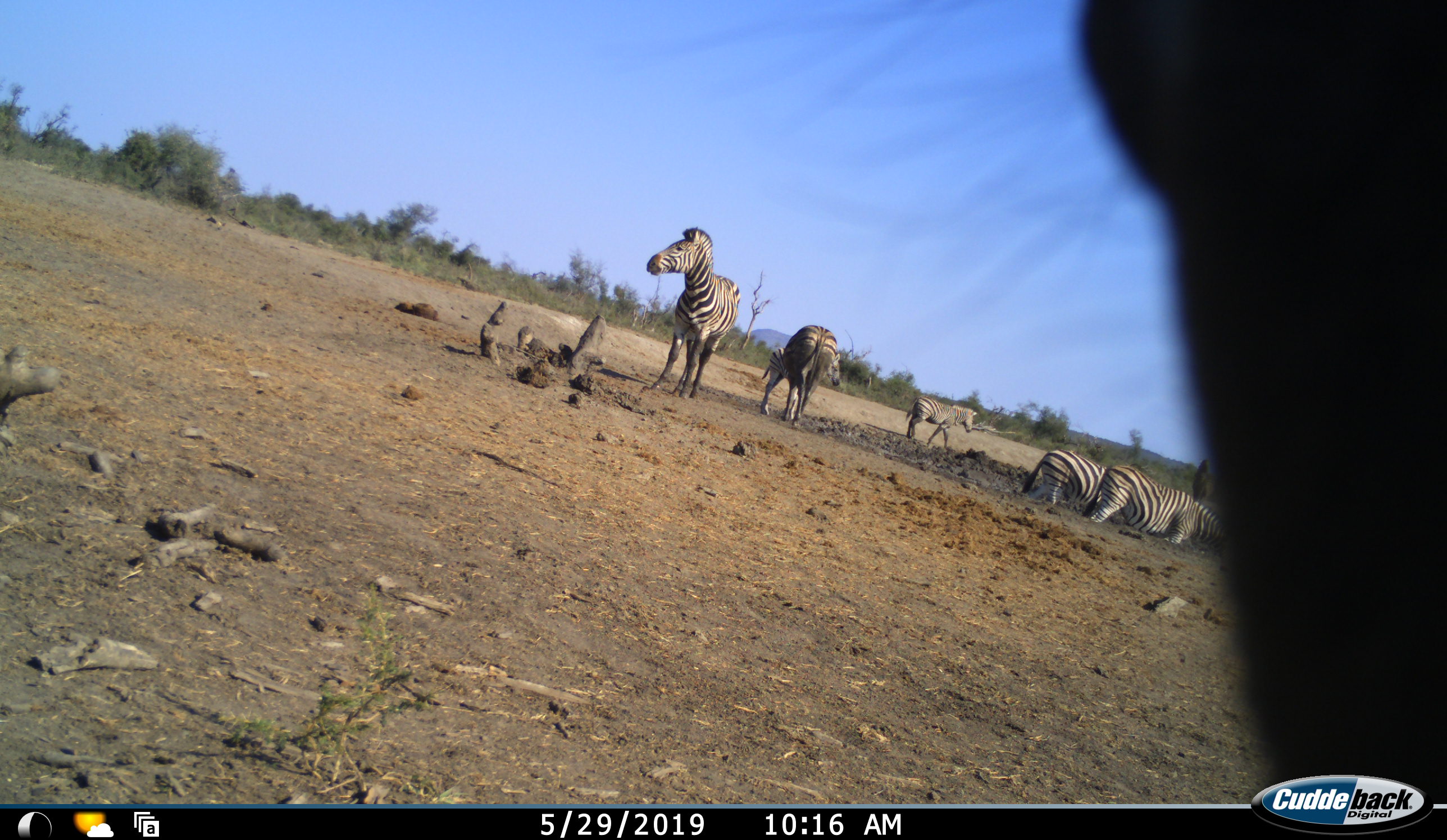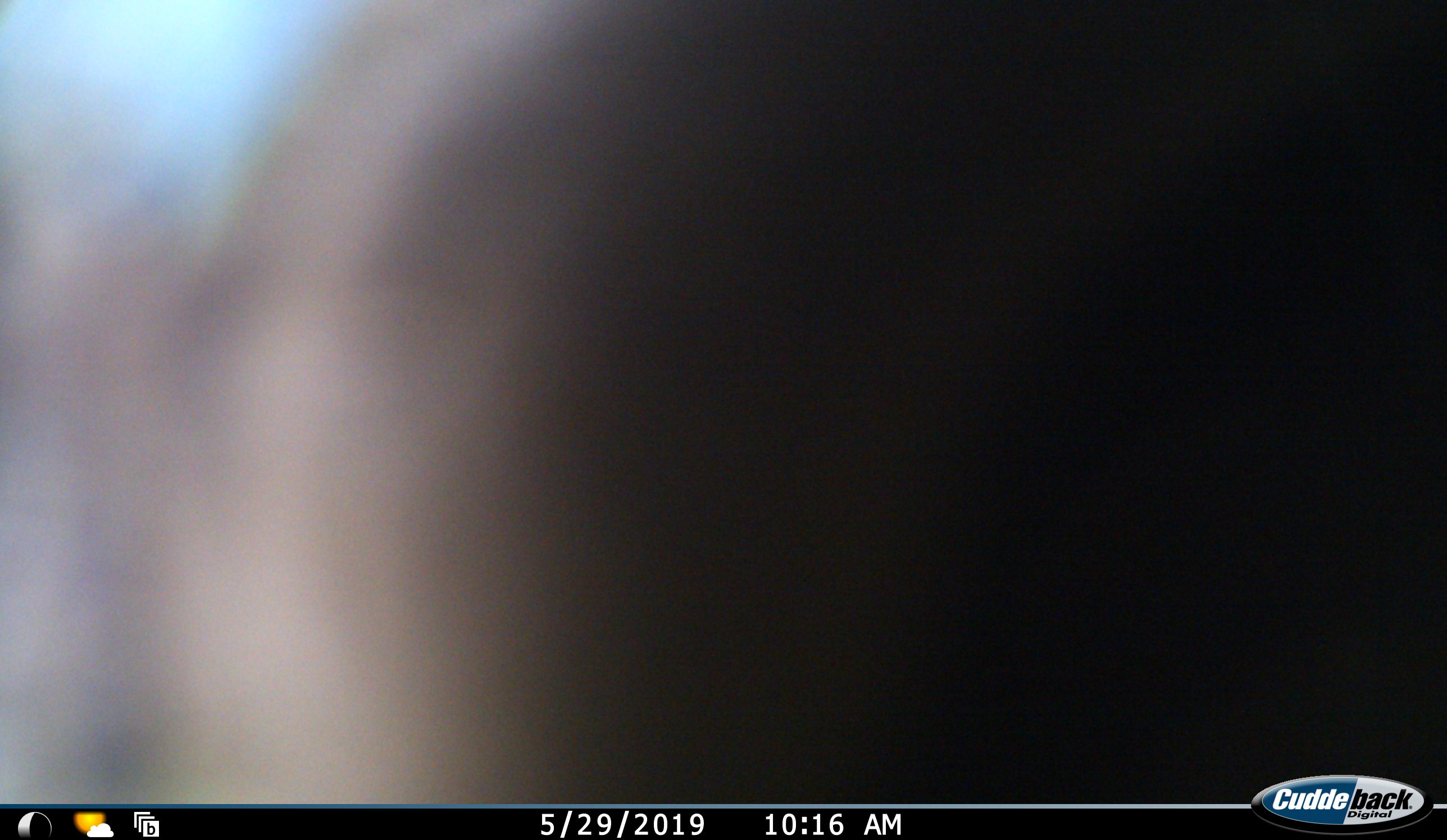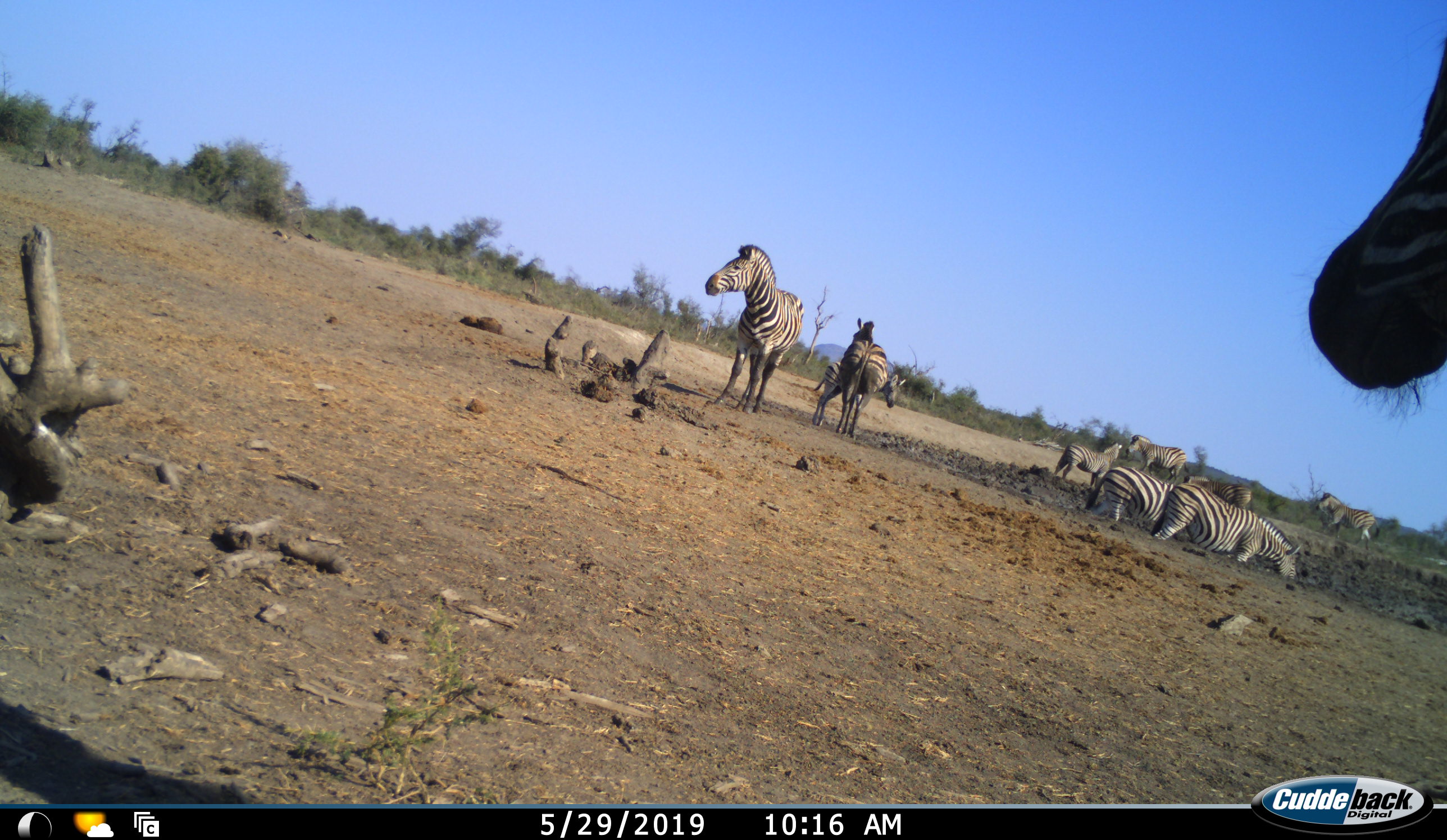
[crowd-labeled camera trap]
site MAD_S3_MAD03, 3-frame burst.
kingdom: Animalia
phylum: Chordata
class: Mammalia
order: Perissodactyla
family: Equidae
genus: Equus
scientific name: Equus quagga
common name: plains zebra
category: zebraplains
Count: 8.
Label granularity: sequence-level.